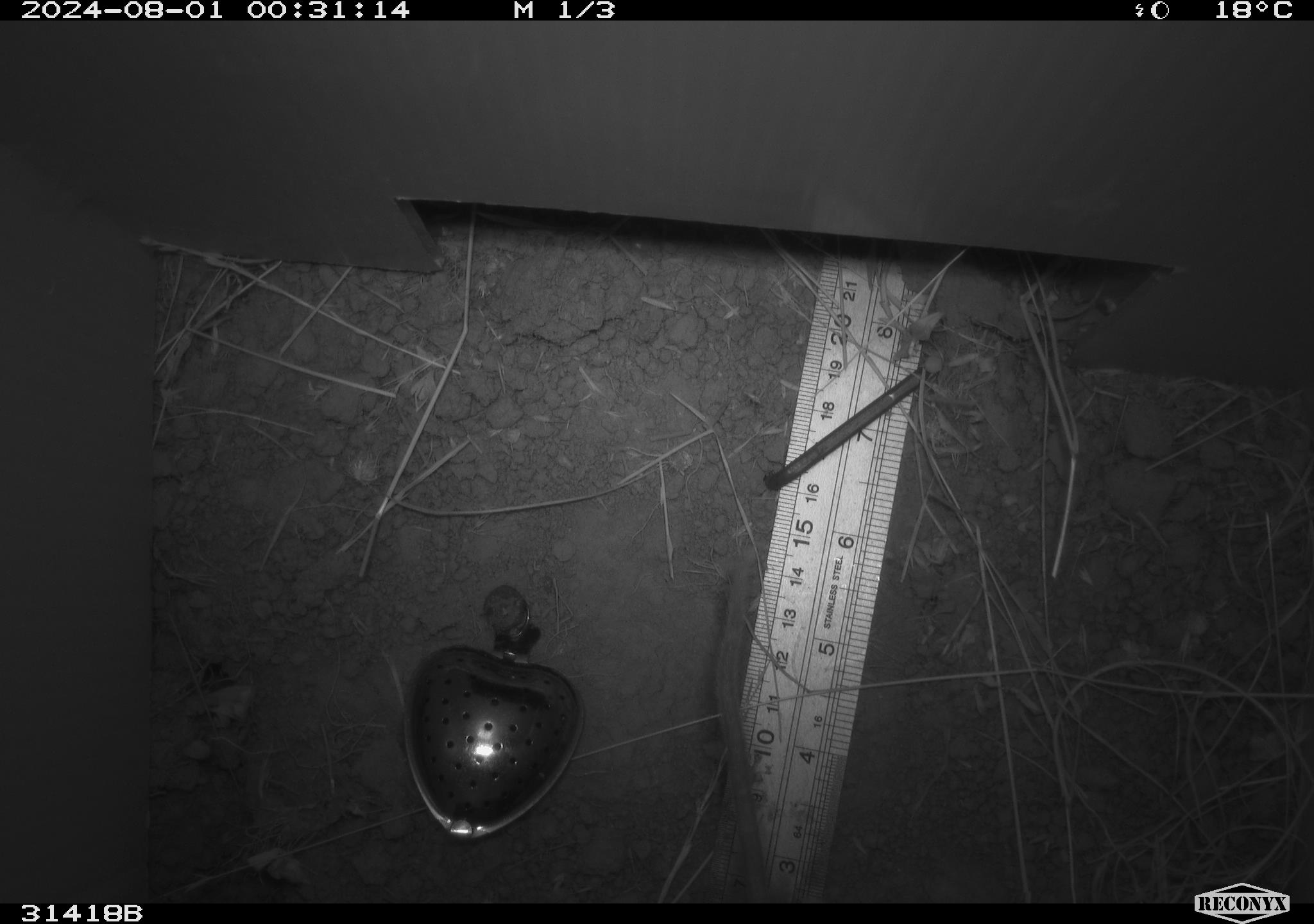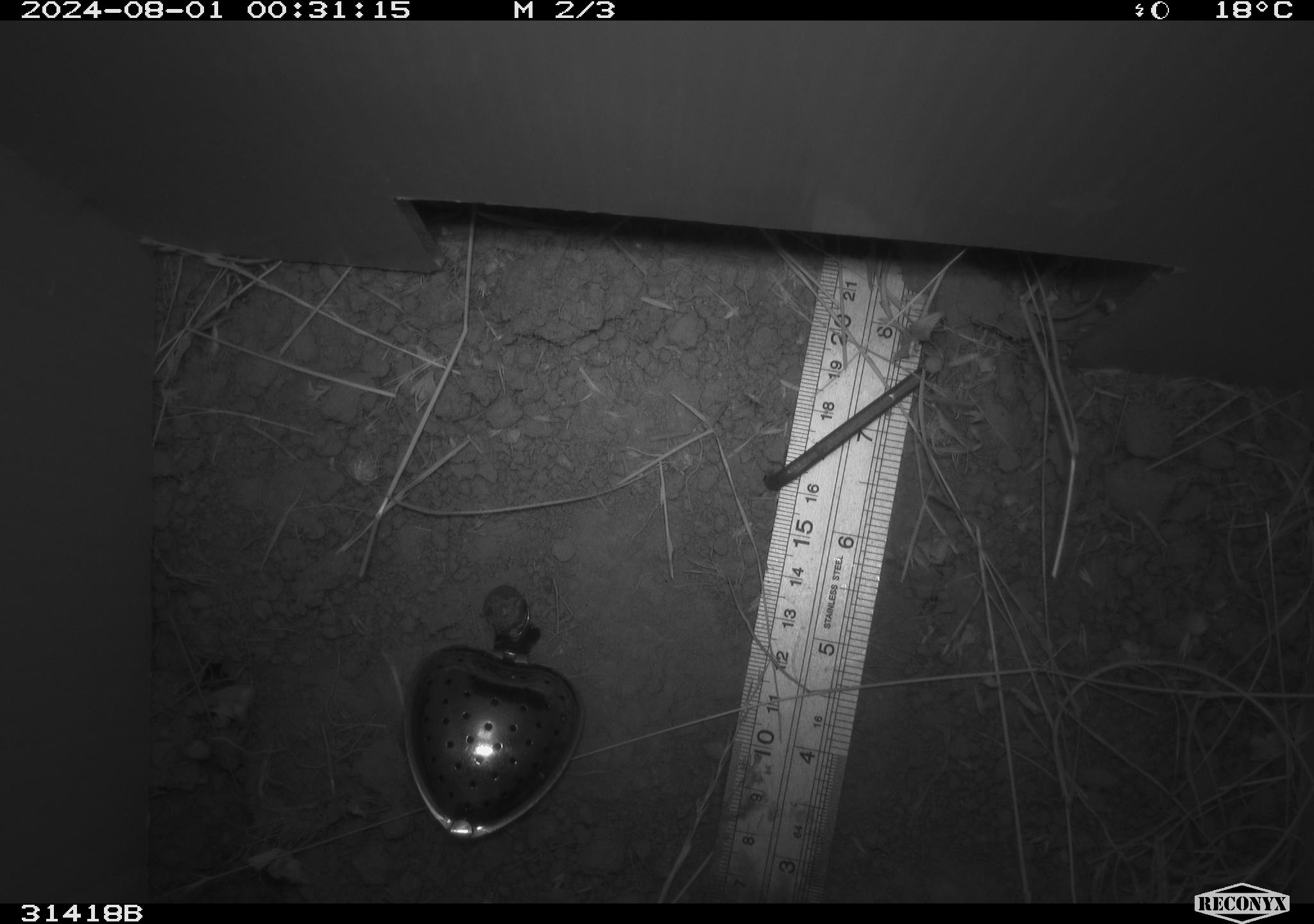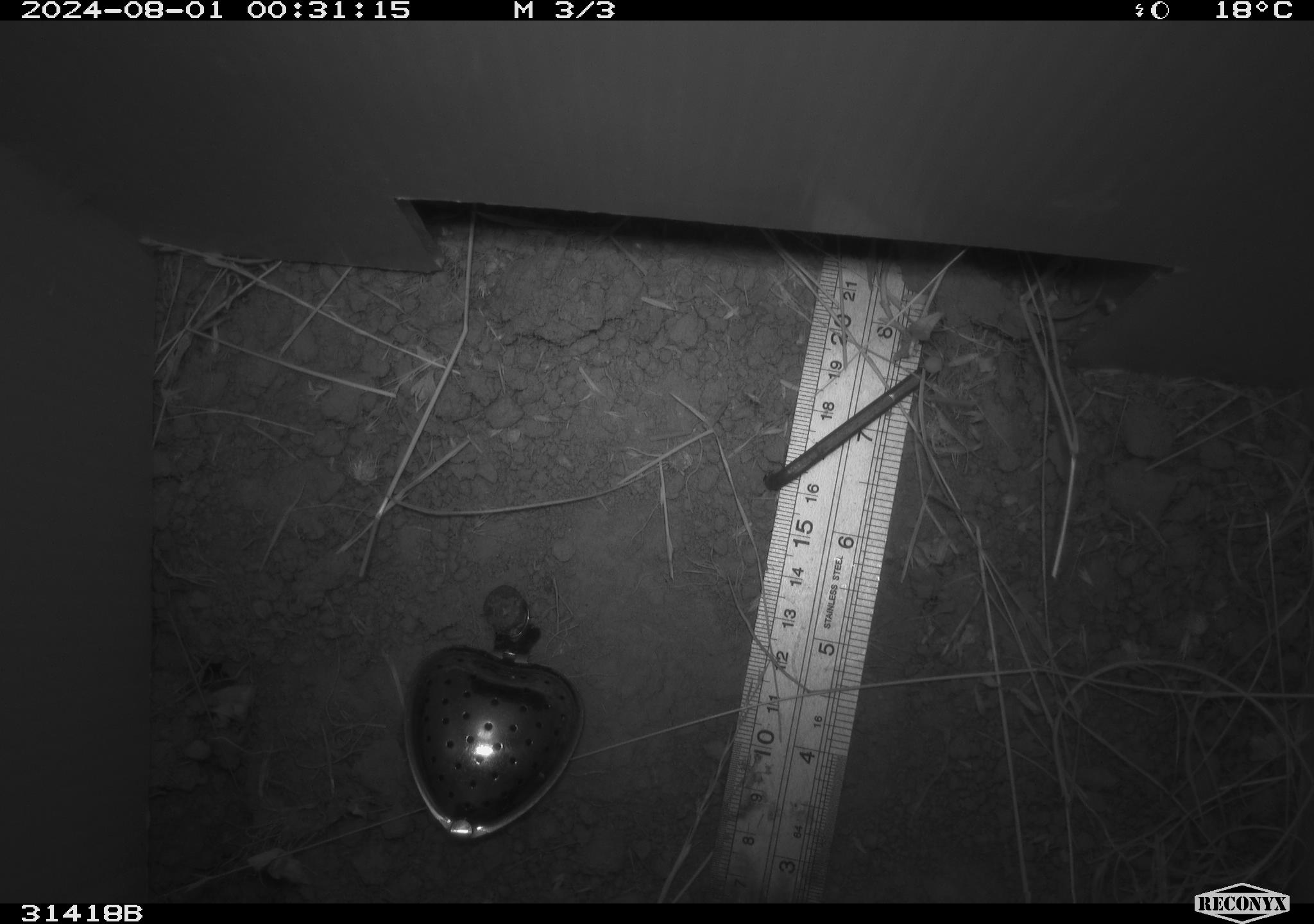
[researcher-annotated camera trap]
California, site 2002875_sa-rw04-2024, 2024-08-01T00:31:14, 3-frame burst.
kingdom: Animalia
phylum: Chordata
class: Mammalia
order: Rodentia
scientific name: Rodentia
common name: rodent